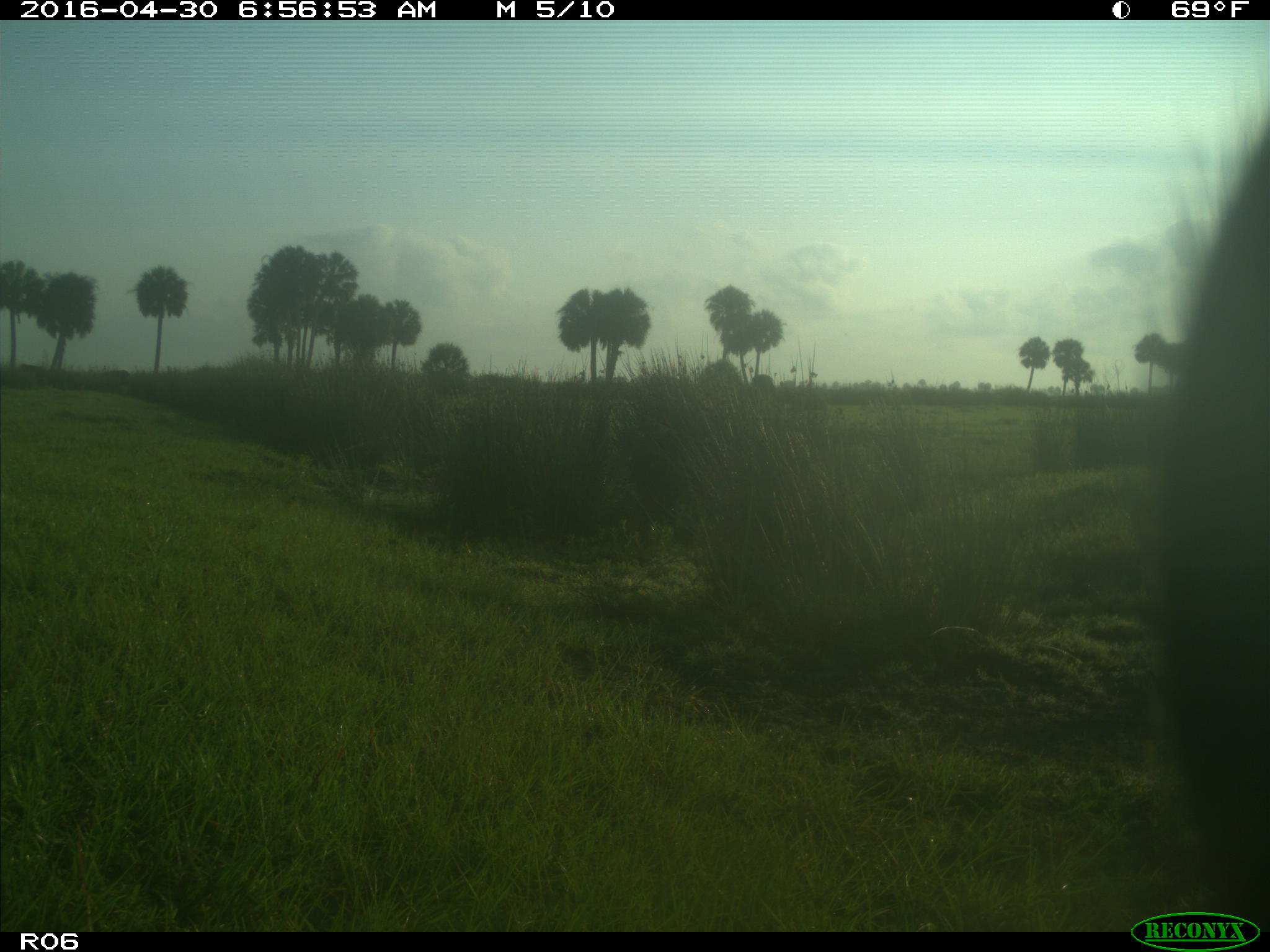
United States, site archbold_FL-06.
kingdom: Animalia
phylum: Chordata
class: Mammalia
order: Artiodactyla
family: Bovidae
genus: Bos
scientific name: Bos taurus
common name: domestic cow